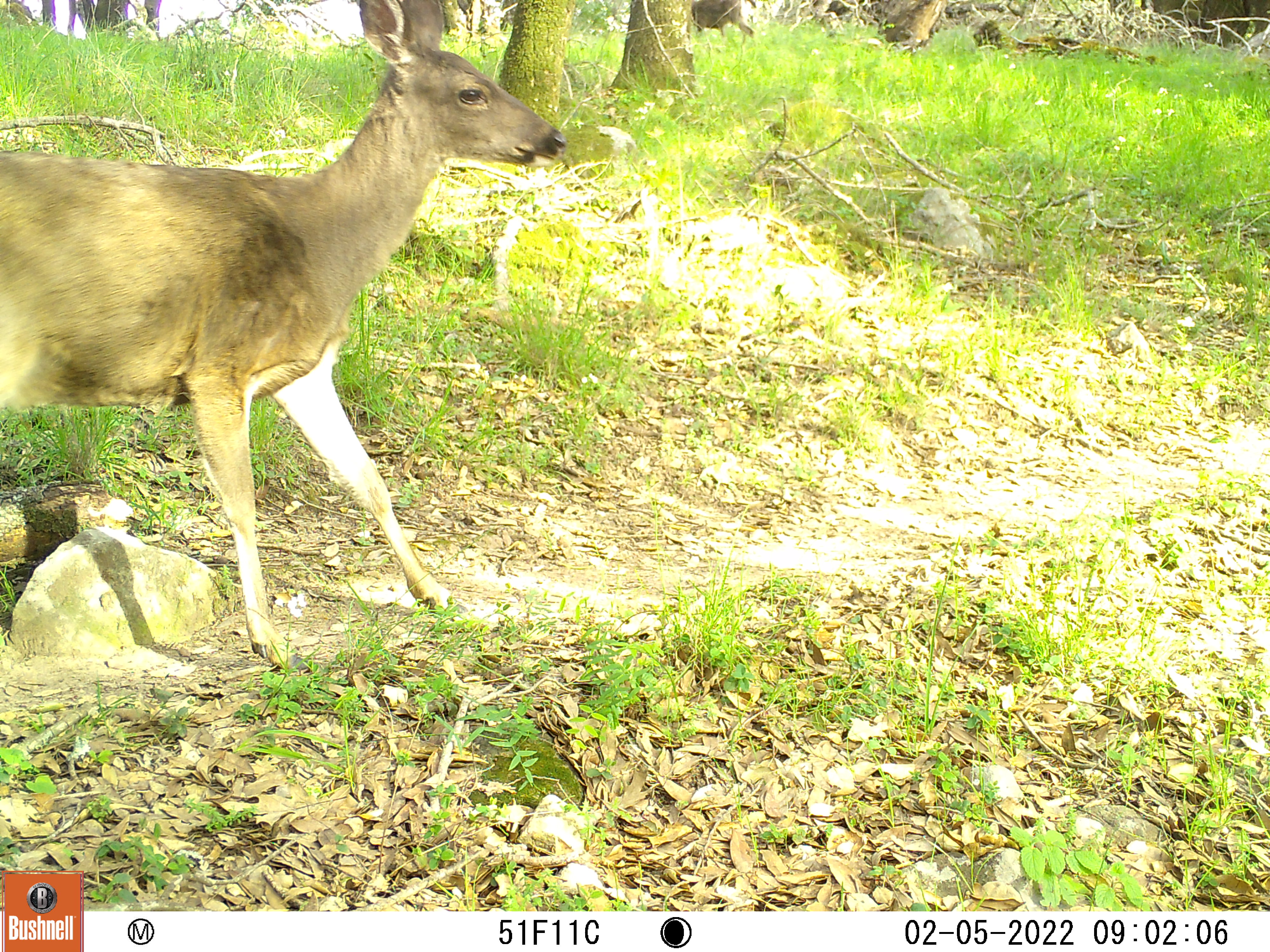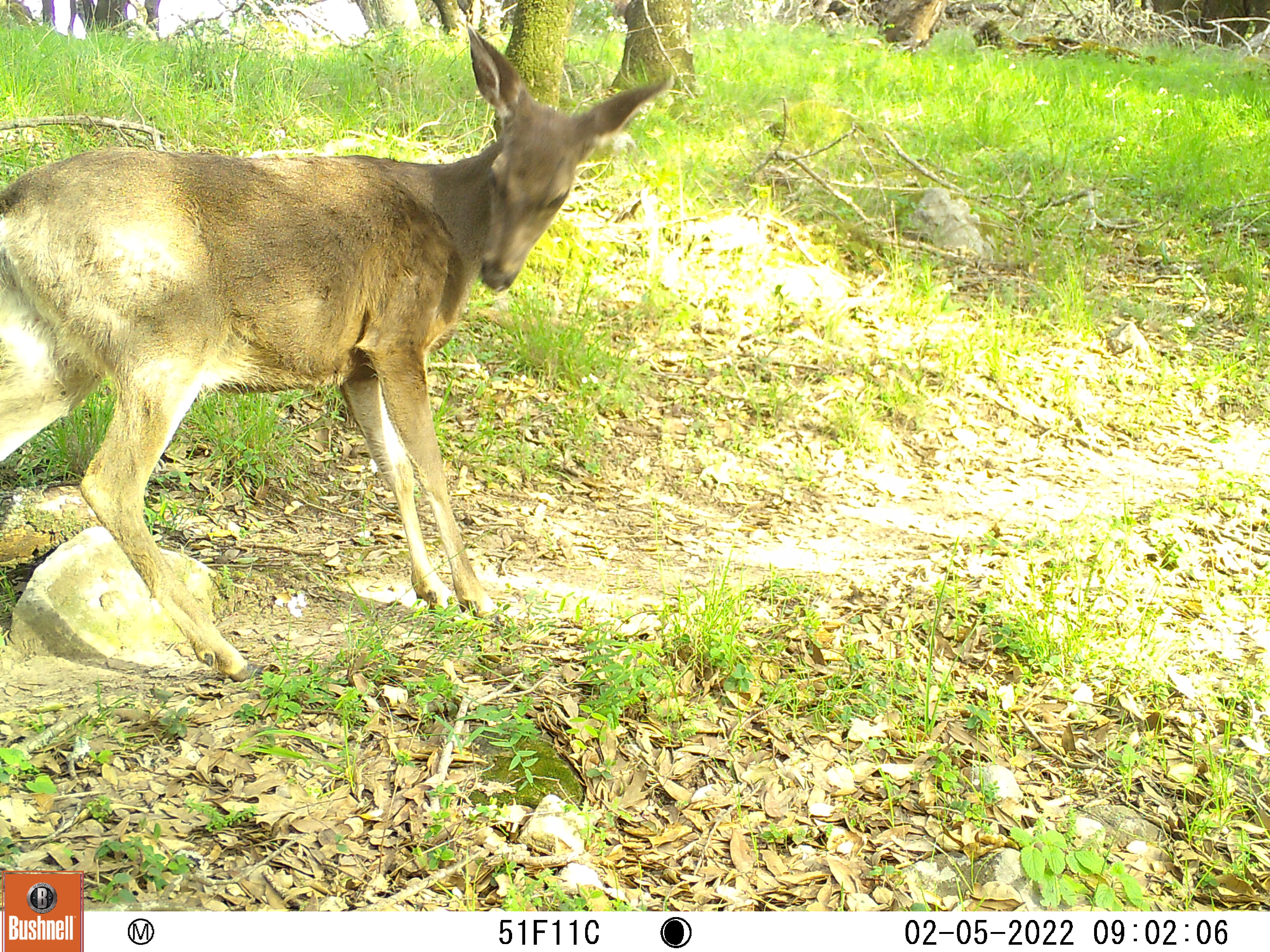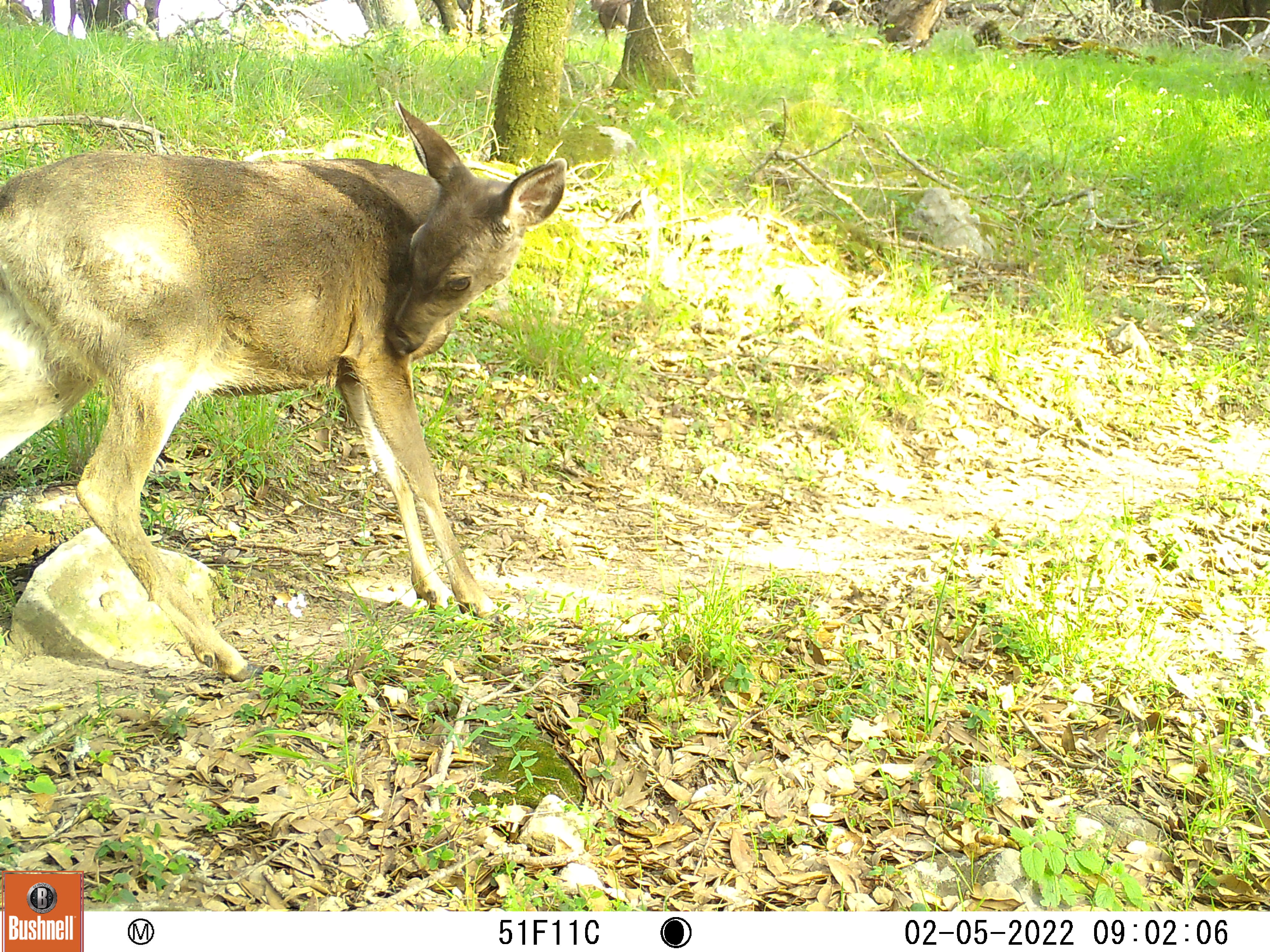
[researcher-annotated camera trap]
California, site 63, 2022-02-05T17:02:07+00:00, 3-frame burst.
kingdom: Animalia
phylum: Chordata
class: Mammalia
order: Artiodactyla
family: Cervidae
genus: Odocoileus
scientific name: Odocoileus hemionus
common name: mule deer